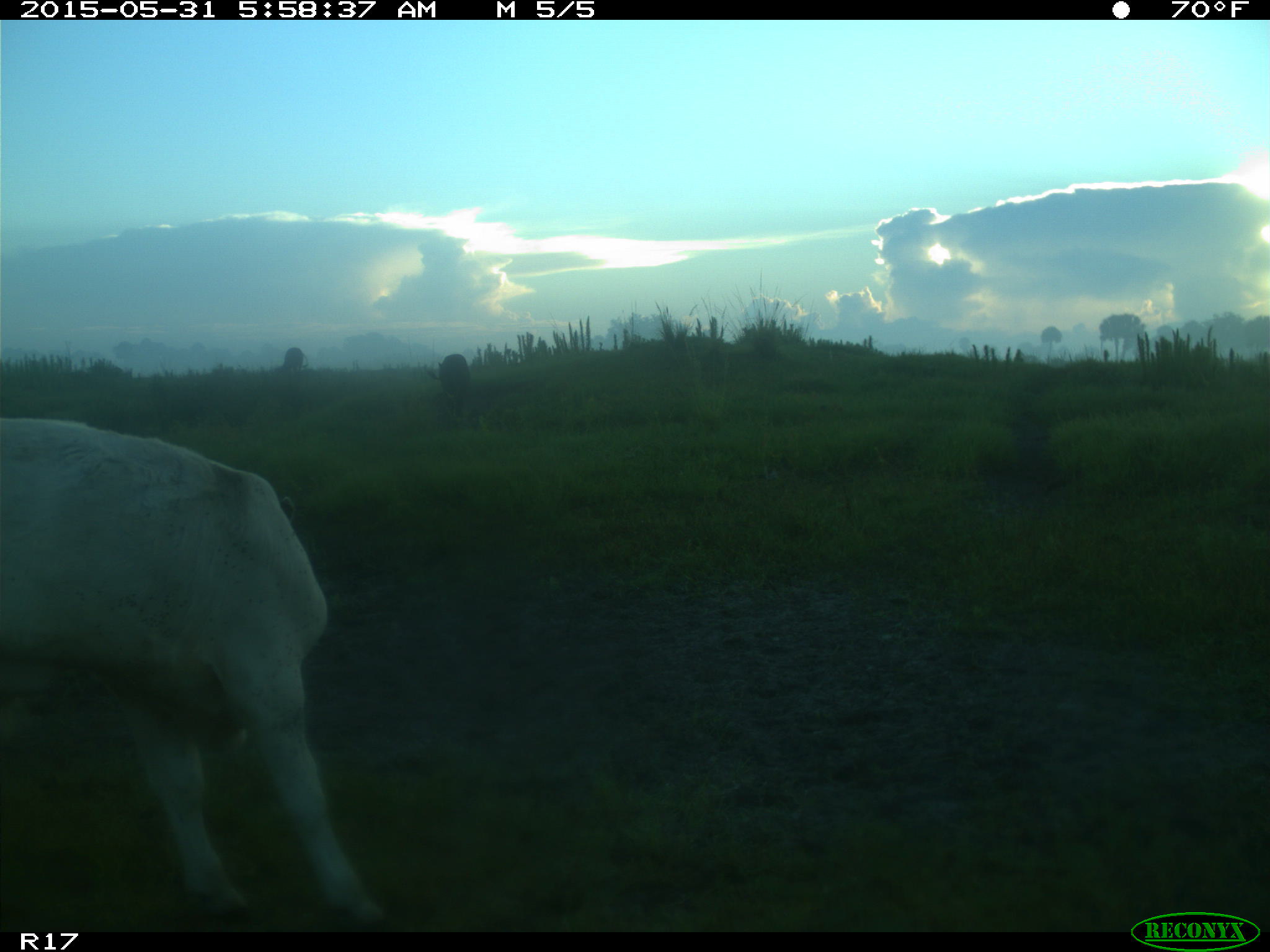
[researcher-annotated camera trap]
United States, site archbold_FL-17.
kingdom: Animalia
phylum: Chordata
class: Mammalia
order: Artiodactyla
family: Bovidae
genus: Bos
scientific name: Bos taurus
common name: domestic cow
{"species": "Bos taurus (domestic cow)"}